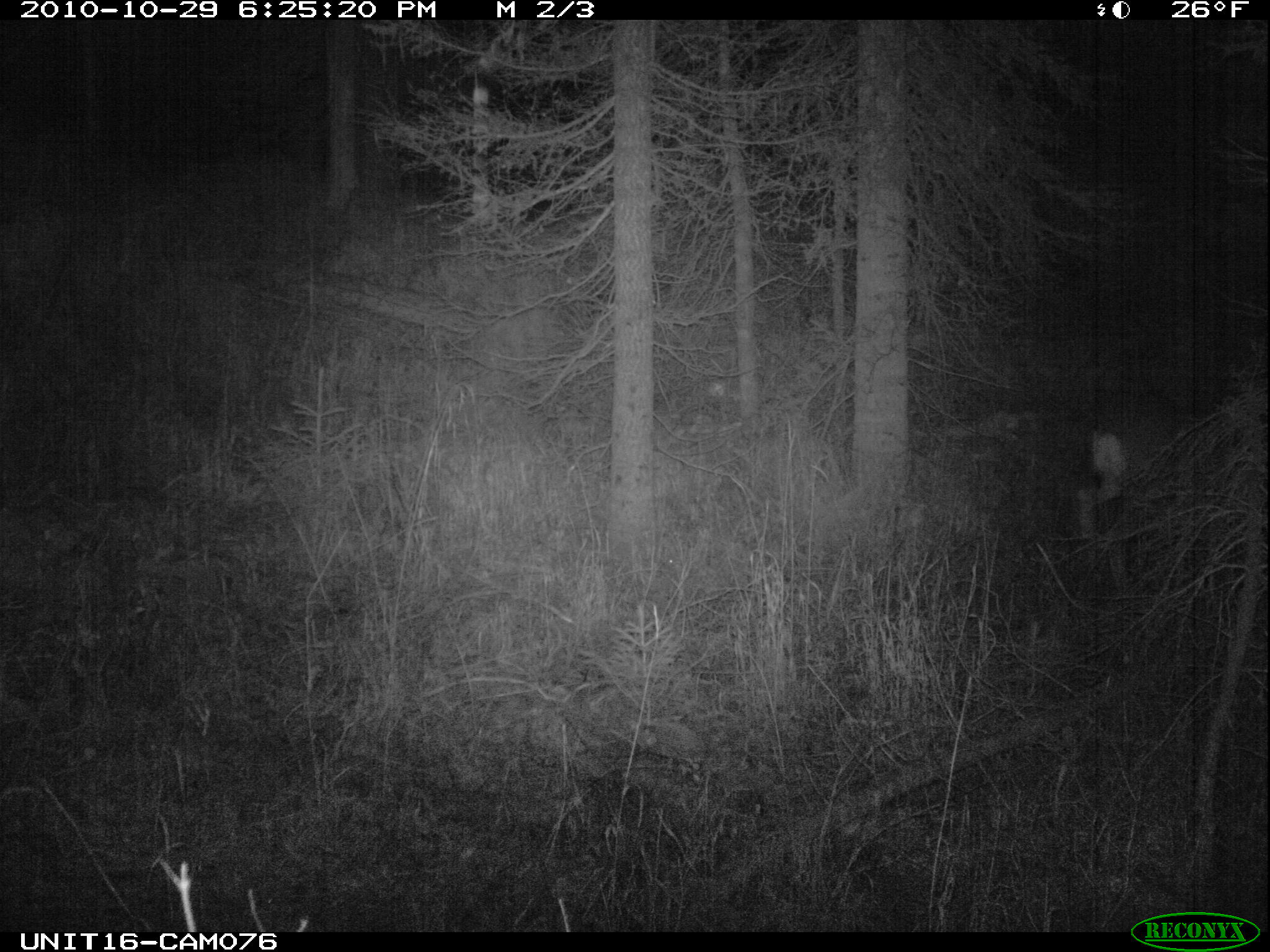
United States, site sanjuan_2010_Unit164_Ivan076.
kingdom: Animalia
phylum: Chordata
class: Mammalia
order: Artiodactyla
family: Cervidae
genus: Odocoileus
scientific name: Odocoileus hemionus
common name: mule deer